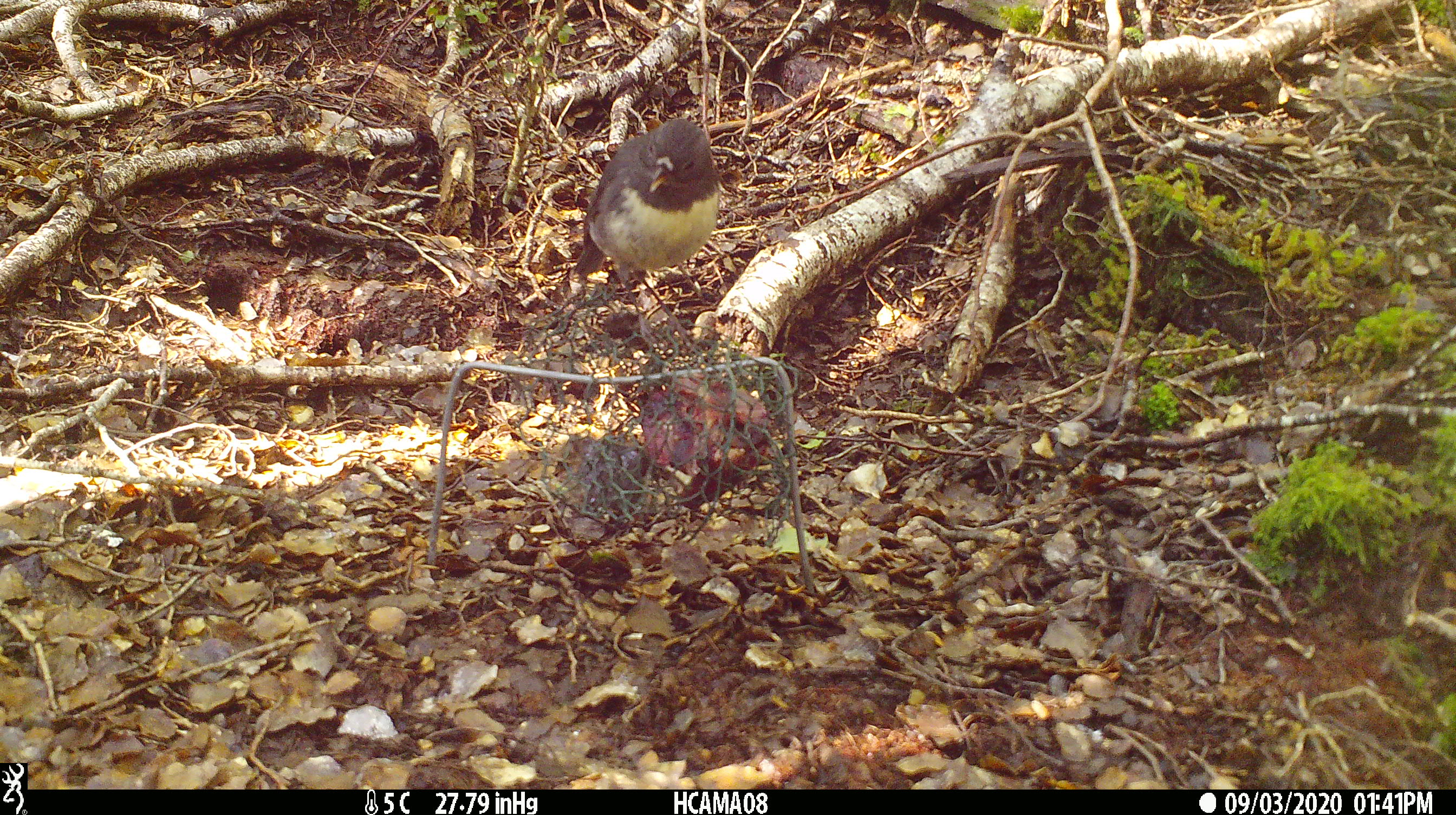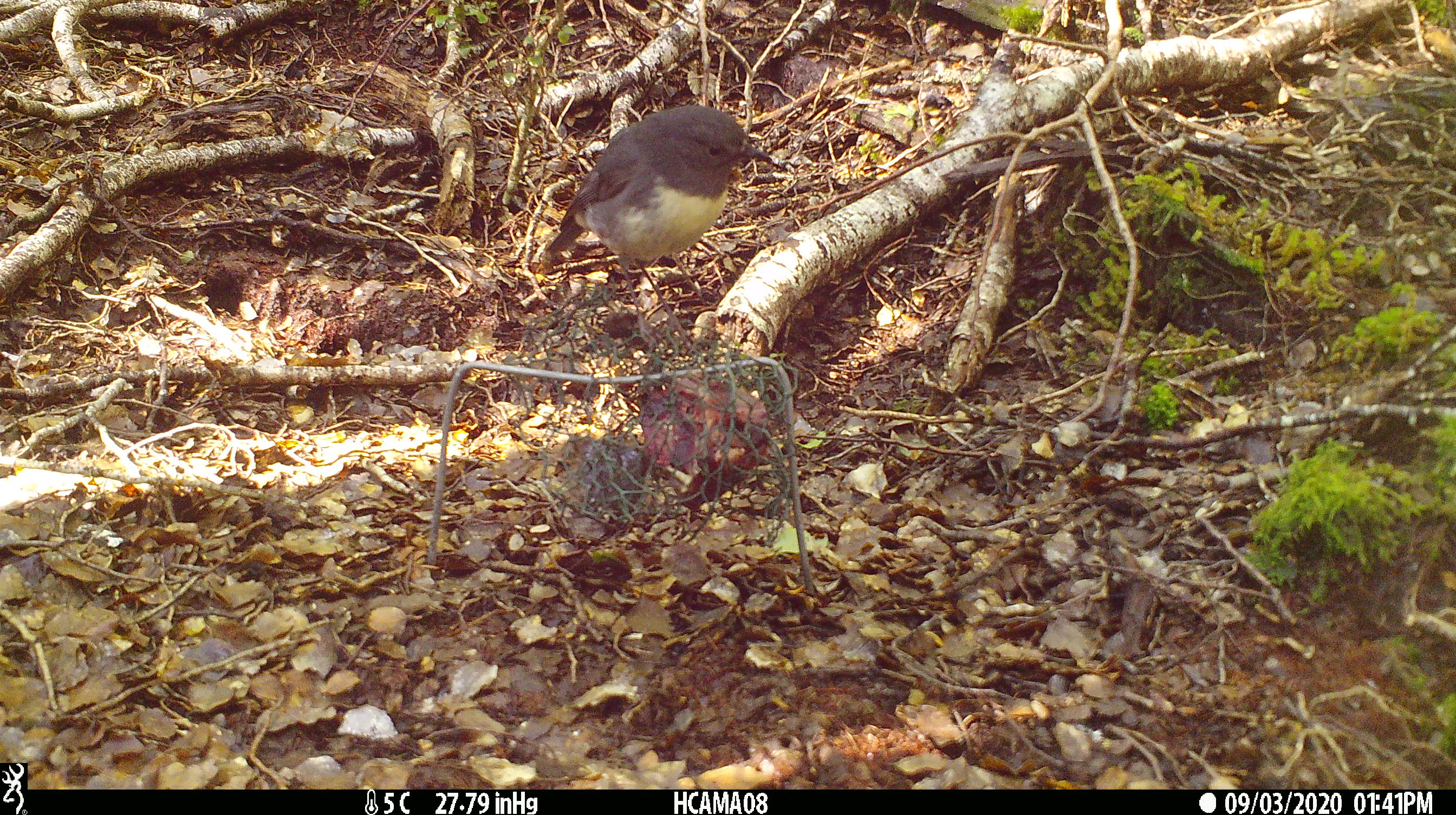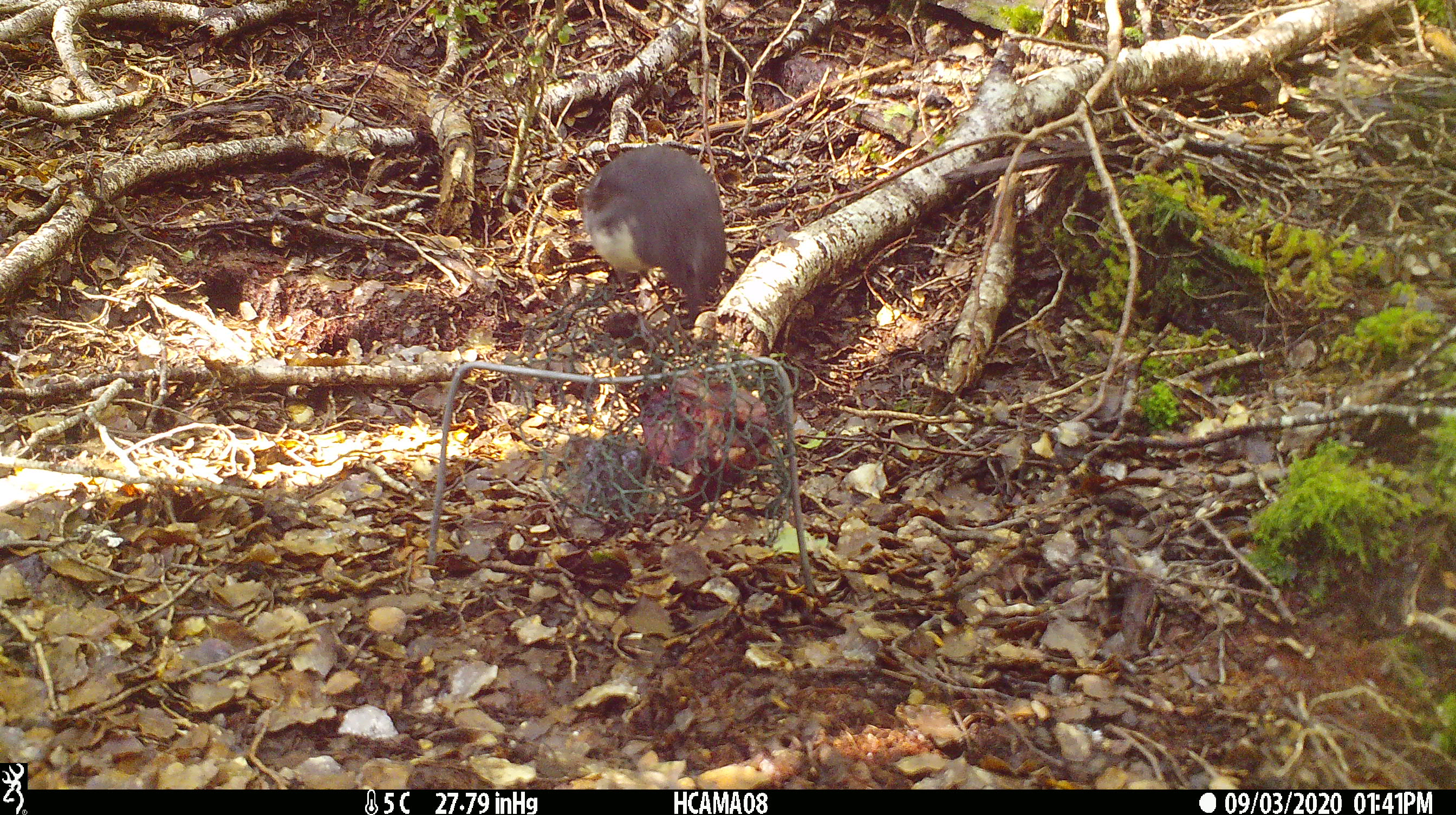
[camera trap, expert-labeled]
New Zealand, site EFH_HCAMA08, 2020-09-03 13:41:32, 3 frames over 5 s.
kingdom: Animalia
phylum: Chordata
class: Aves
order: Passeriformes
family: Petroicidae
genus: Petroica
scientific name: Petroica australis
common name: new zealand robin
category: robin